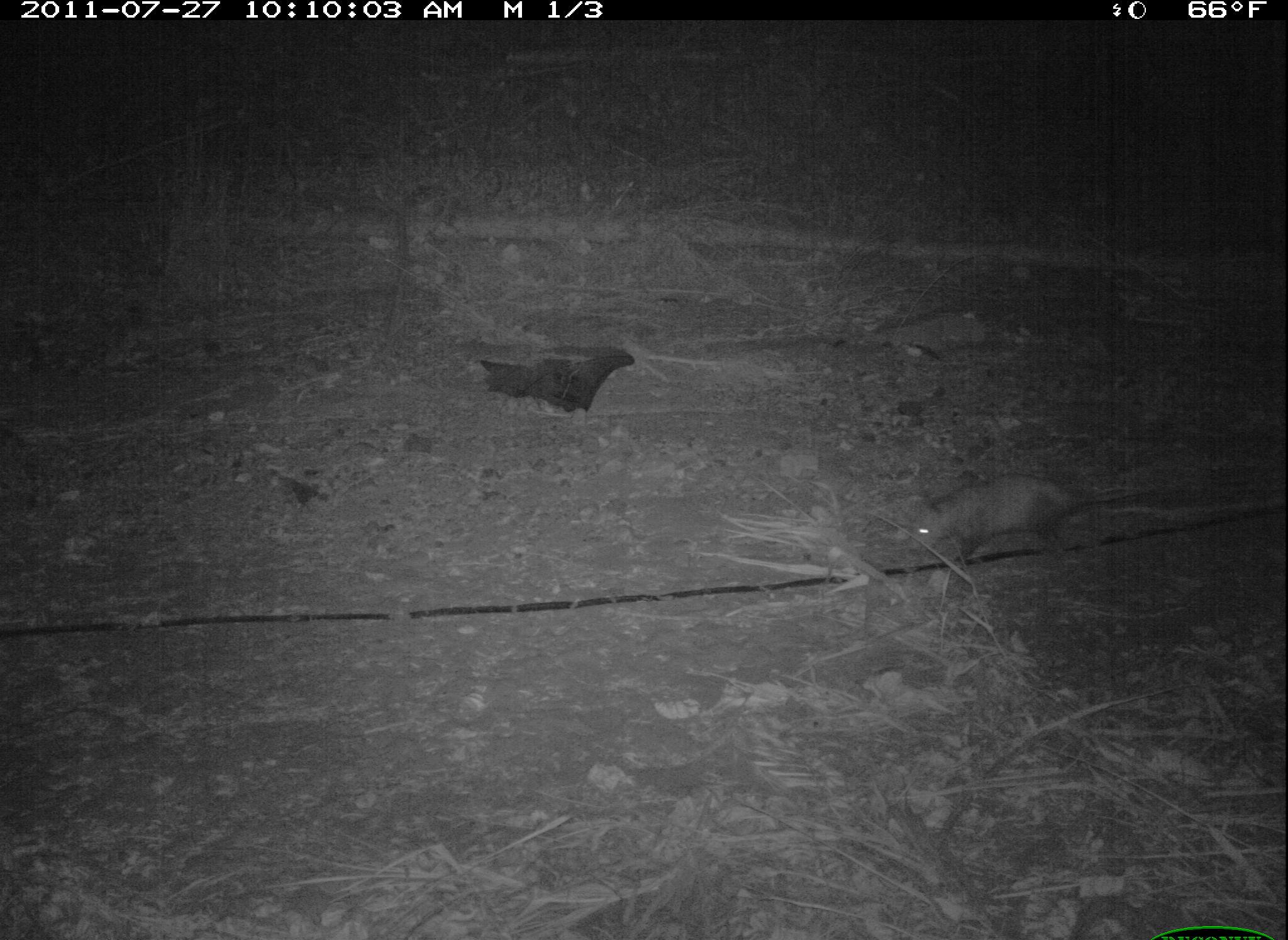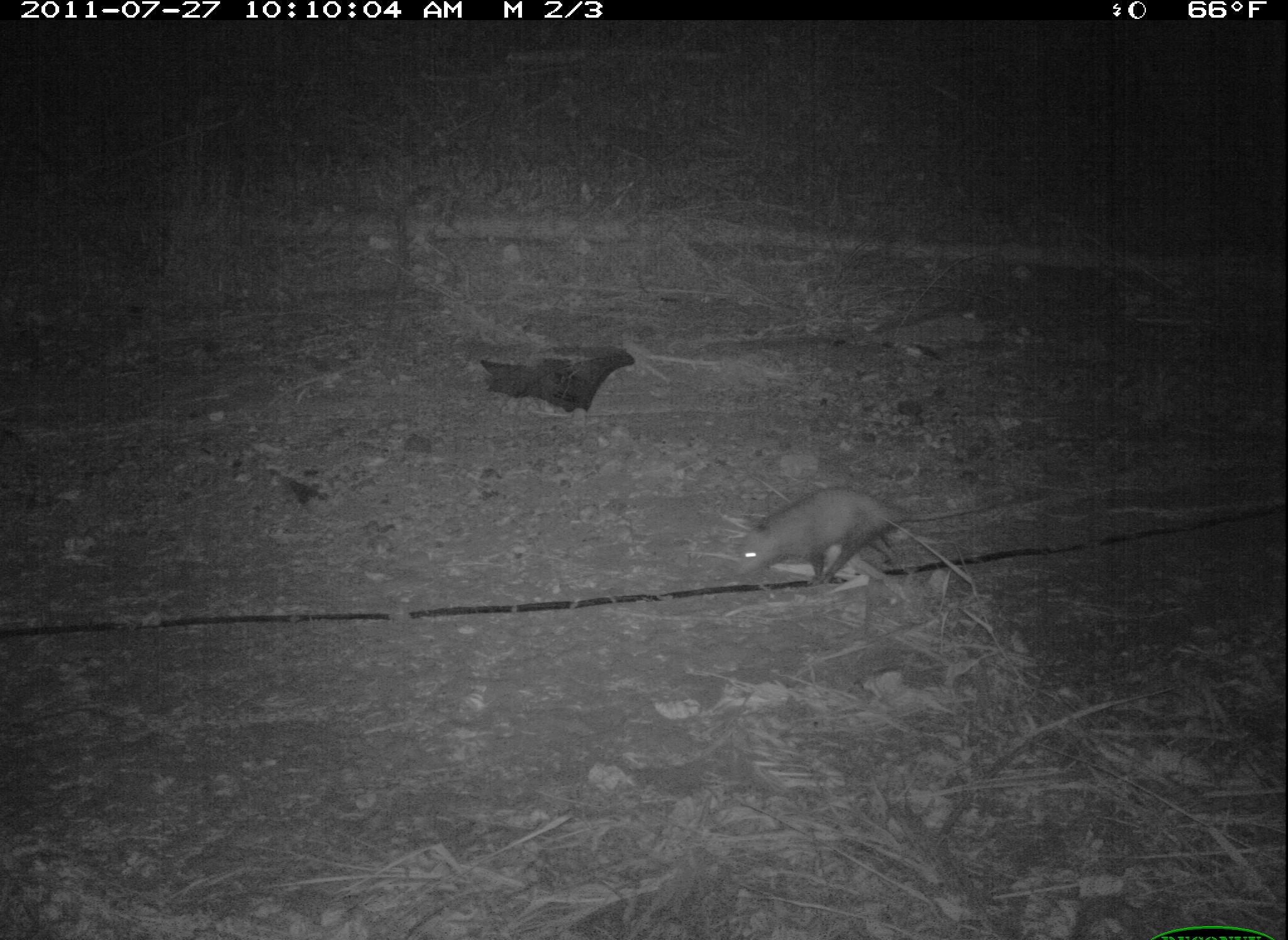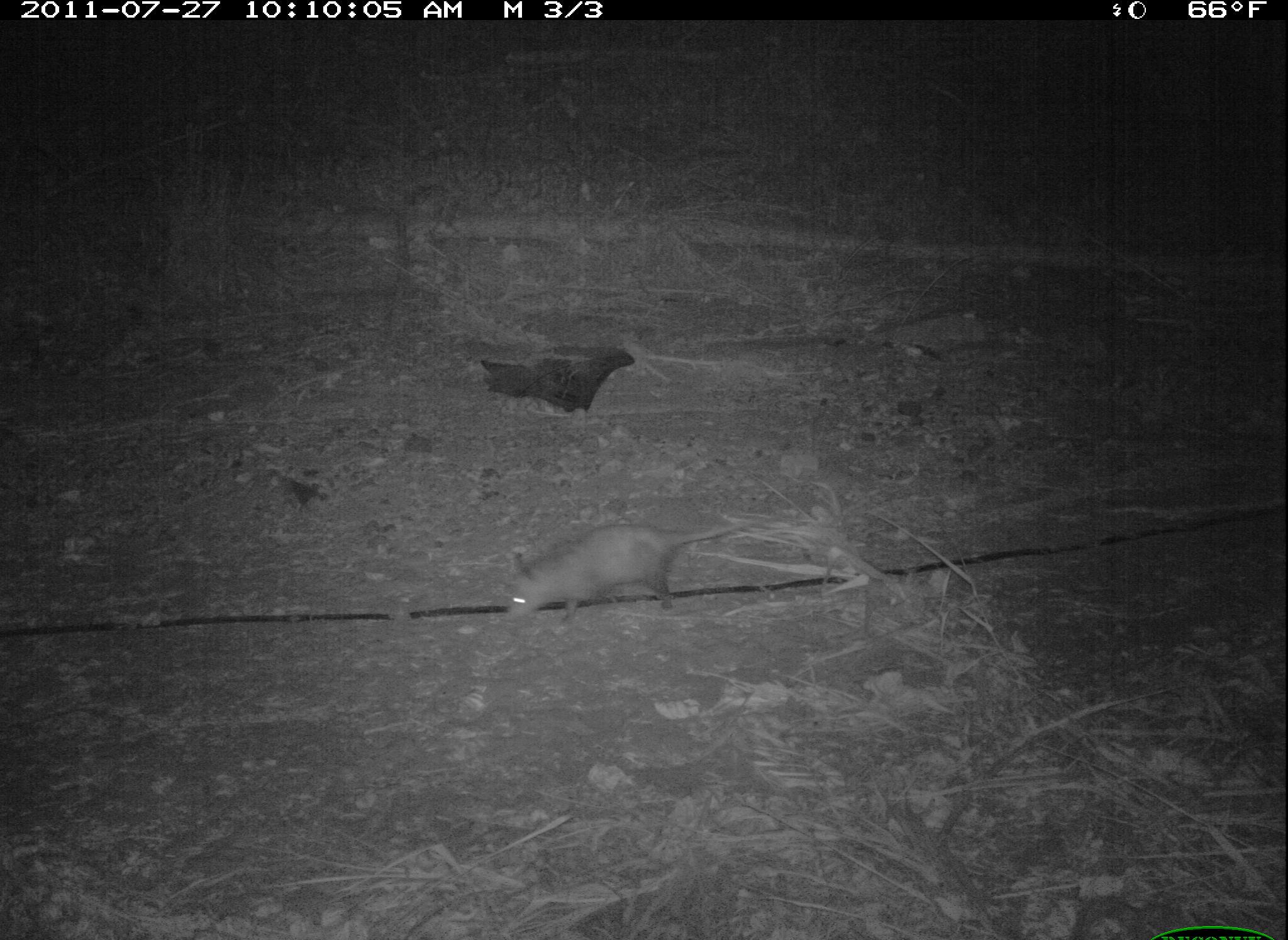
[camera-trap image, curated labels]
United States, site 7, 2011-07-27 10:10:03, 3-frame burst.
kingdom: Animalia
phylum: Chordata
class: Mammalia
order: Didelphimorphia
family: Didelphidae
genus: Didelphis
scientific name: Didelphis virginiana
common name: virginia opossum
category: opossum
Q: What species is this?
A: Opossum (virginia opossum) (Didelphis virginiana).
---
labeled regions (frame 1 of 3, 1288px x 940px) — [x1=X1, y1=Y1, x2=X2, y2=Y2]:
opossum: [x1=890, y1=459, x2=1195, y2=588]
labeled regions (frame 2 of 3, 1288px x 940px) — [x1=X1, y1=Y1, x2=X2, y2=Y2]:
opossum: [x1=718, y1=467, x2=998, y2=598]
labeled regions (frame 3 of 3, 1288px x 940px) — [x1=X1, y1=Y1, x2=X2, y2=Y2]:
opossum: [x1=454, y1=499, x2=778, y2=643]